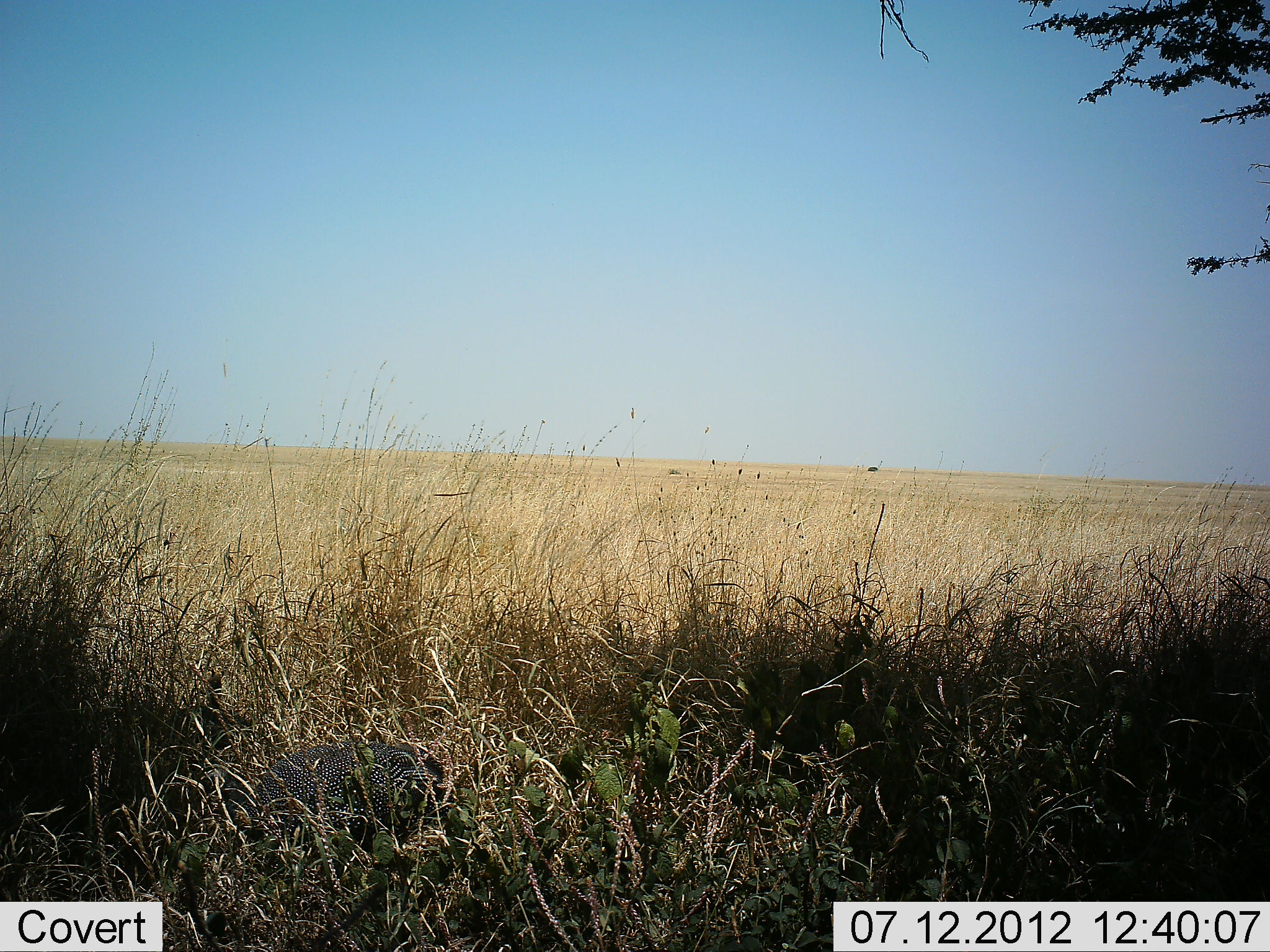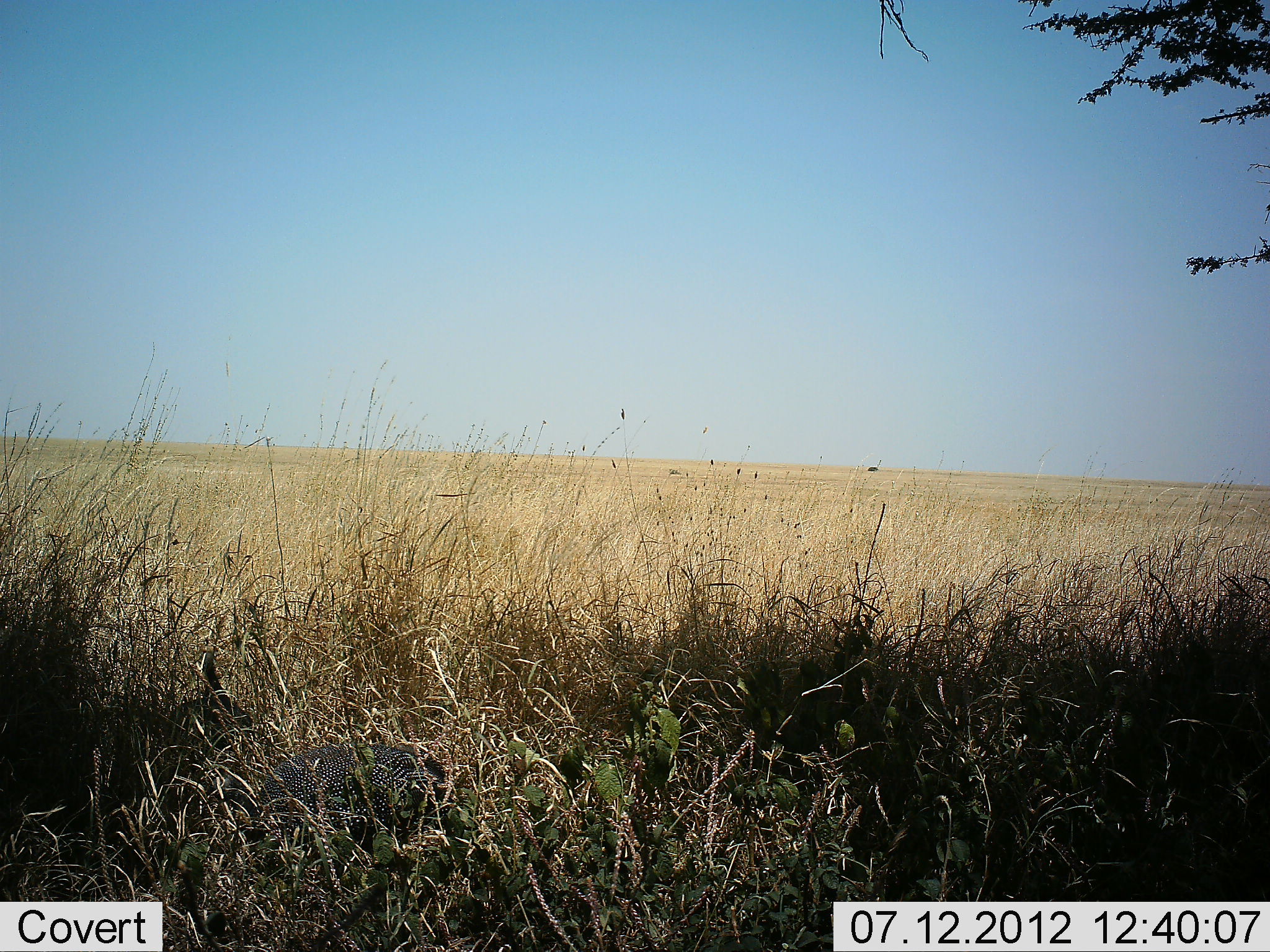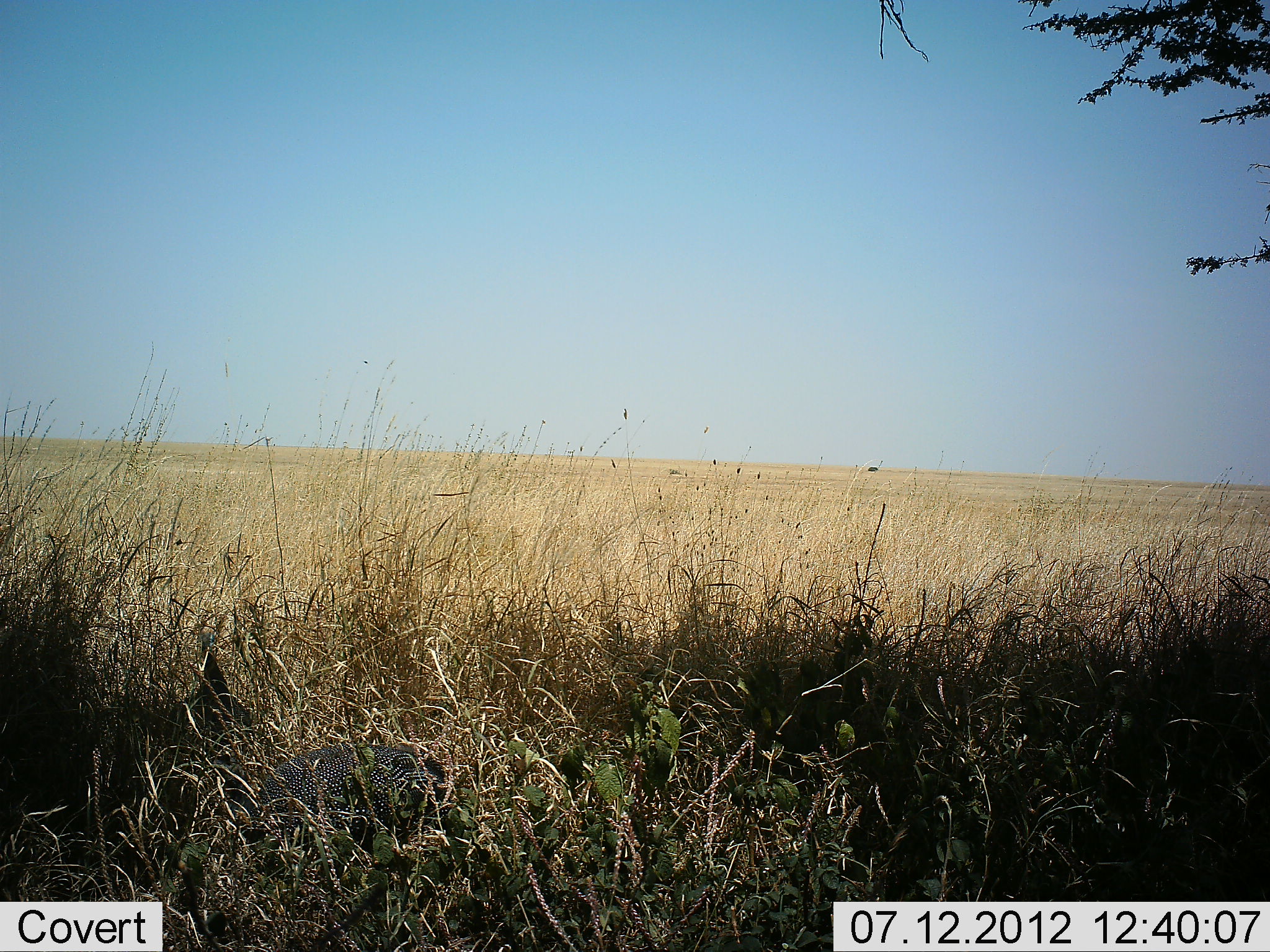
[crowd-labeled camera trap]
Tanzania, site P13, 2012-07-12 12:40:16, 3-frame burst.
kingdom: Animalia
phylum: Chordata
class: Aves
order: Galliformes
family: Numididae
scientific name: Numididae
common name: guinea fowl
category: guineafowl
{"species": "guineafowl (guinea fowl) (Numididae)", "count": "2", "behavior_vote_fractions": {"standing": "44%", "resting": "11%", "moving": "22%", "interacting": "0%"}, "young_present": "0%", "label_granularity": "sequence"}